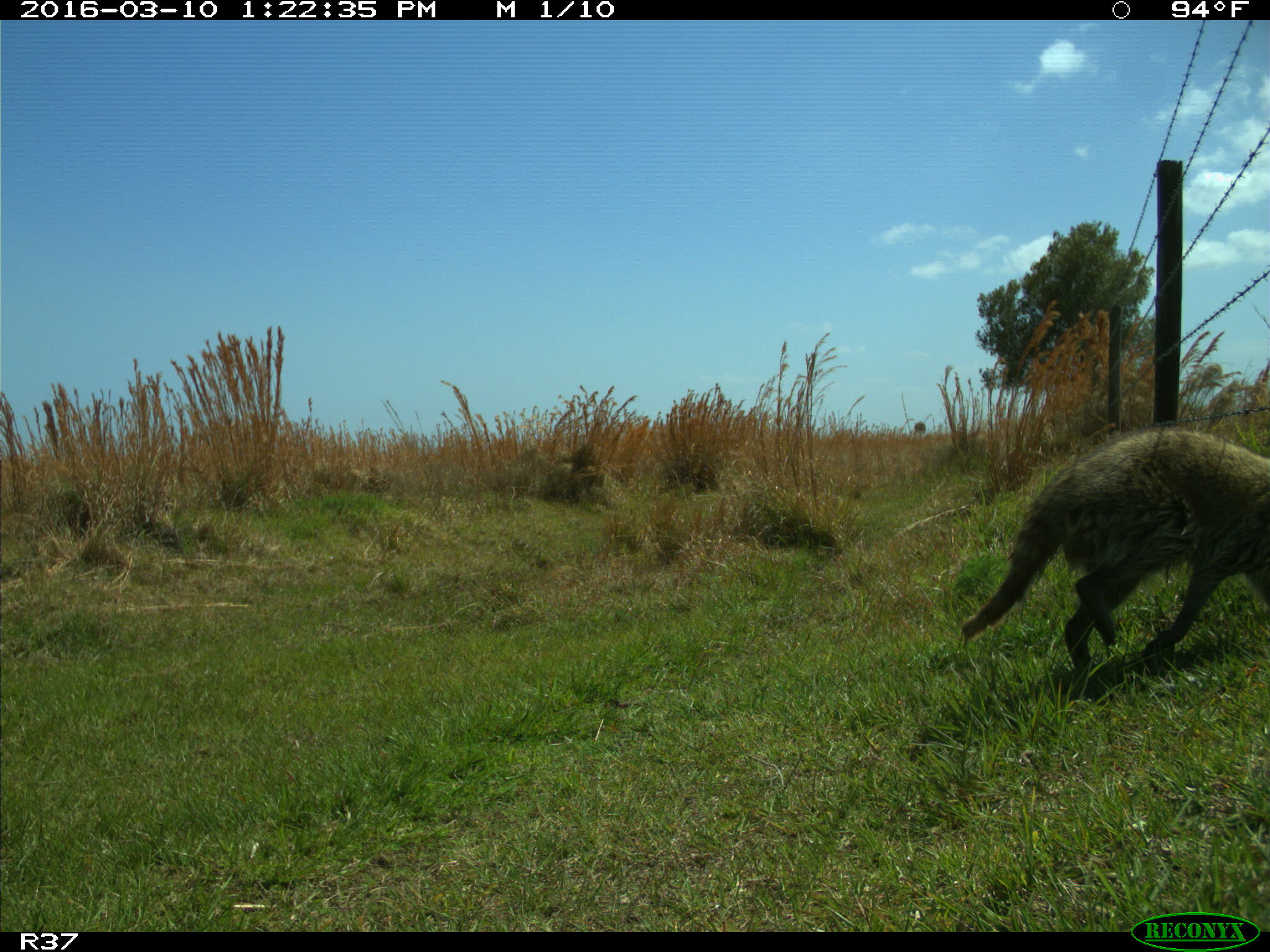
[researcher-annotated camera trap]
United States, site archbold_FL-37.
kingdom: Animalia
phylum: Chordata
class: Mammalia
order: Carnivora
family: Procyonidae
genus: Procyon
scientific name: Procyon lotor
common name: common raccoon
Procyon lotor (common raccoon).